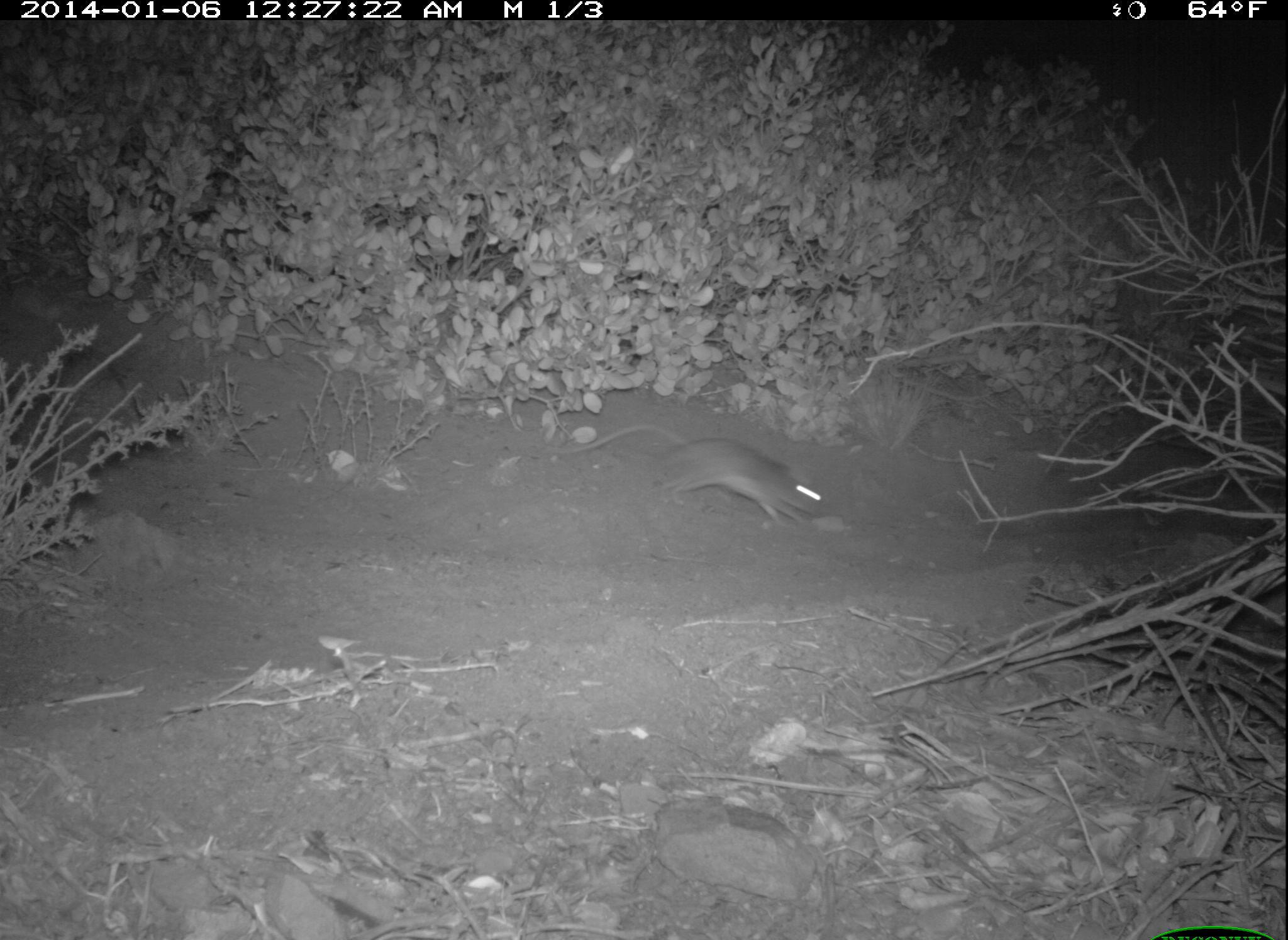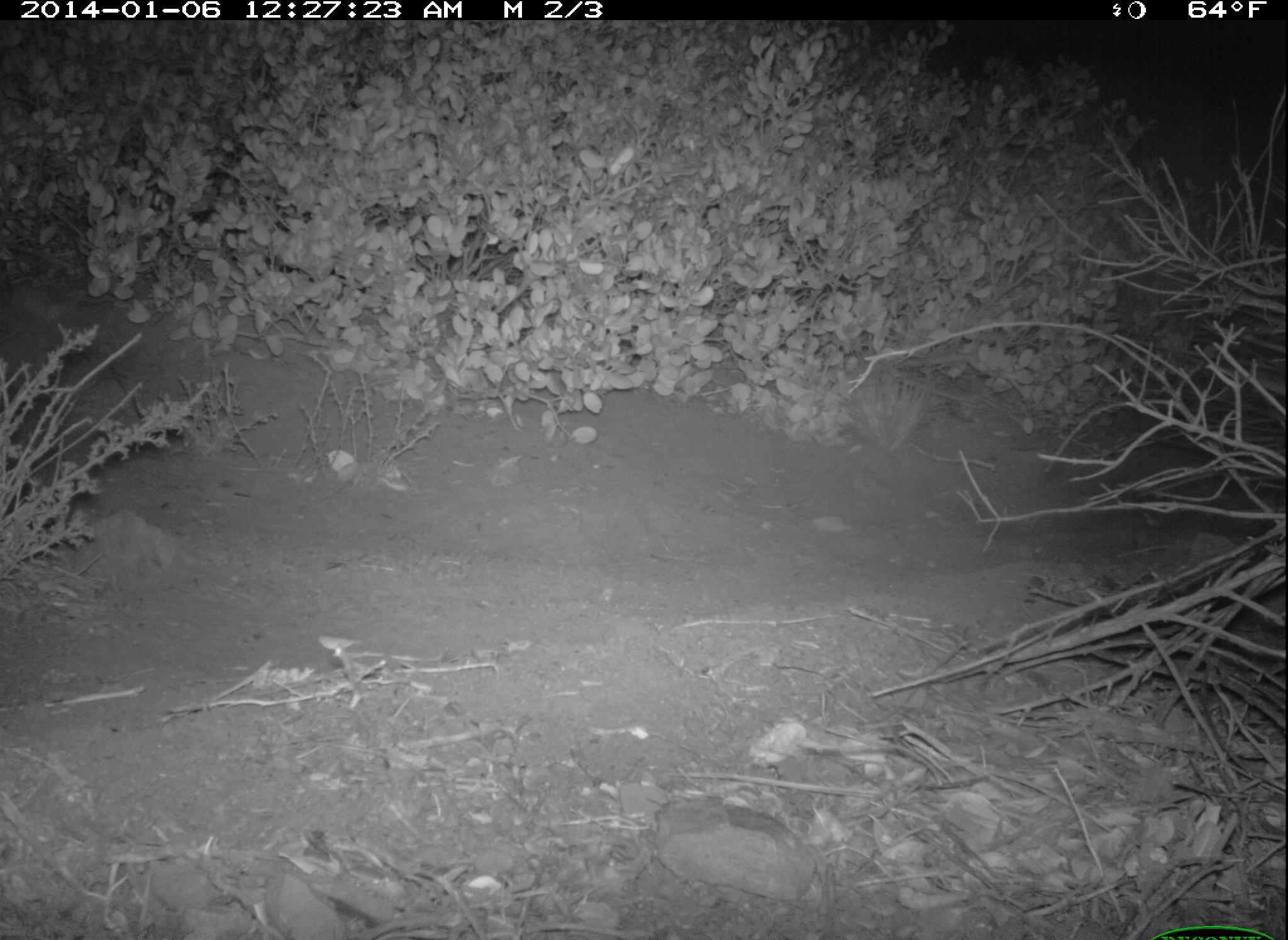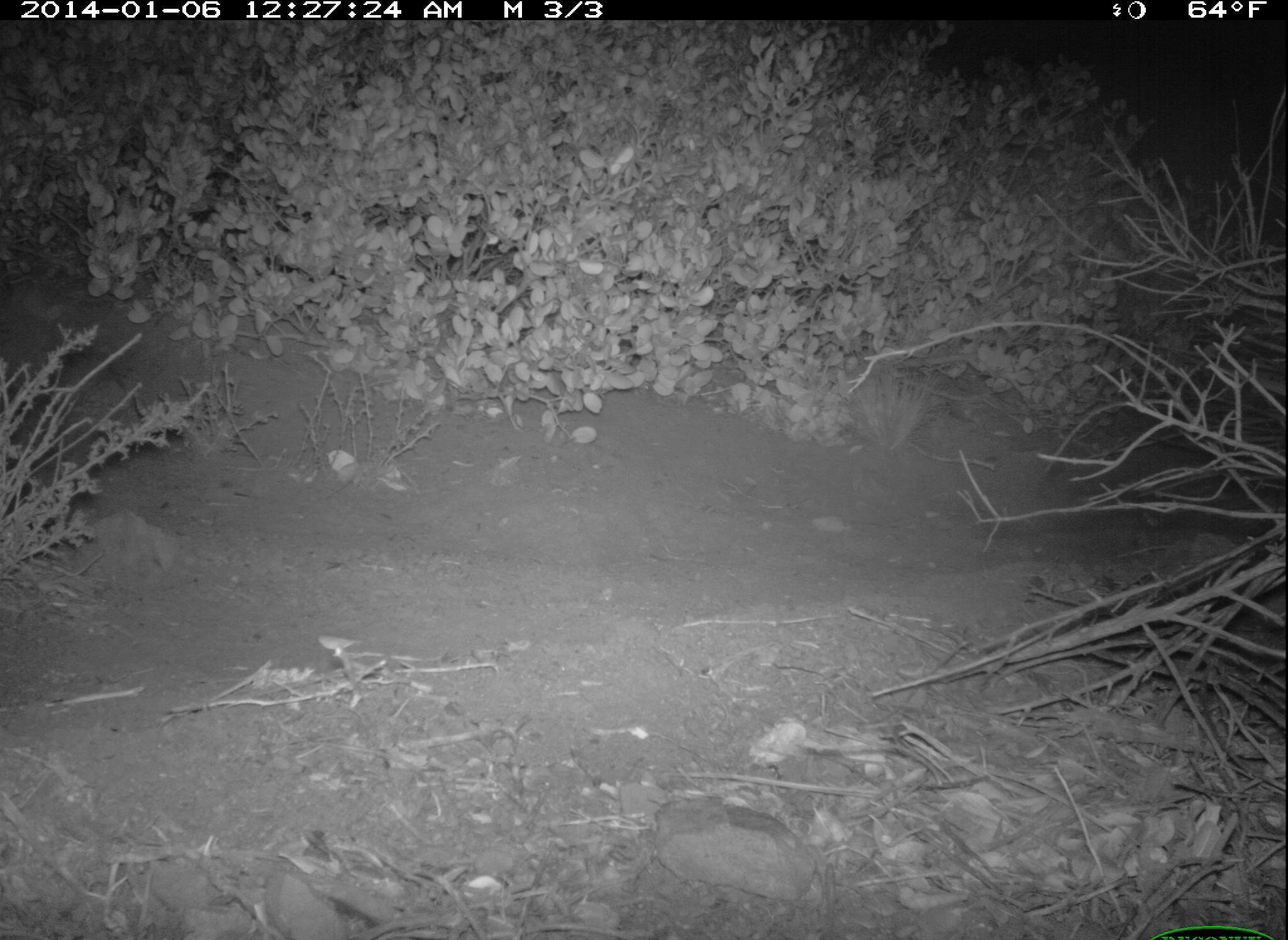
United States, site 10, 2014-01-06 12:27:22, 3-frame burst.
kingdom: Animalia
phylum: Chordata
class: Mammalia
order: Rodentia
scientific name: Rodentia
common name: rodent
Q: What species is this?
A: Rodent (Rodentia).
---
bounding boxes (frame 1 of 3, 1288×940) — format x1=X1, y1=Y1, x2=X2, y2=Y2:
rodent: x1=550, y1=424, x2=824, y2=528